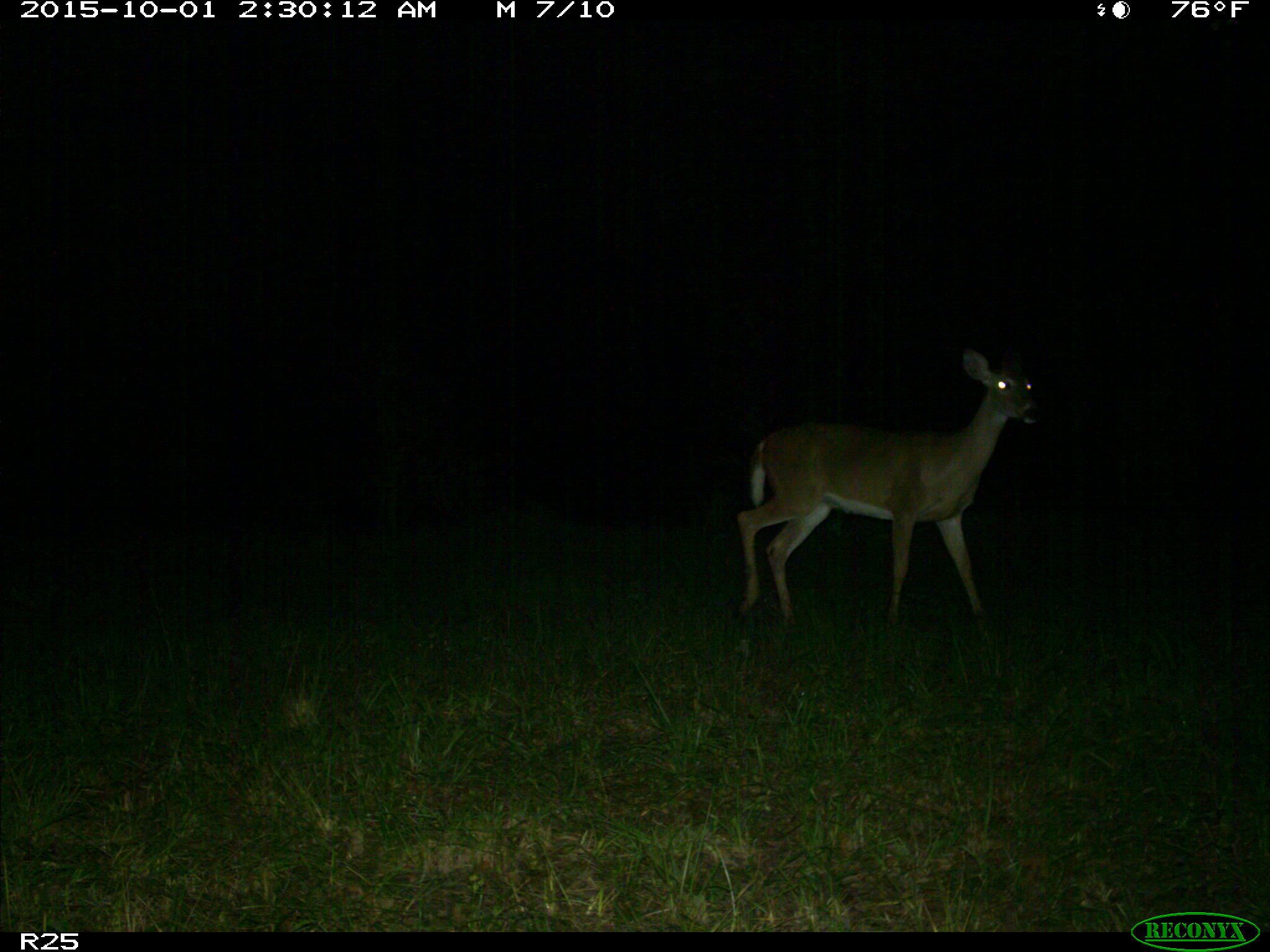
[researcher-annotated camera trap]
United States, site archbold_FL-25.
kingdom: Animalia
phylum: Chordata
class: Mammalia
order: Artiodactyla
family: Cervidae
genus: Odocoileus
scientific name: Odocoileus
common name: deer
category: unidentified deer